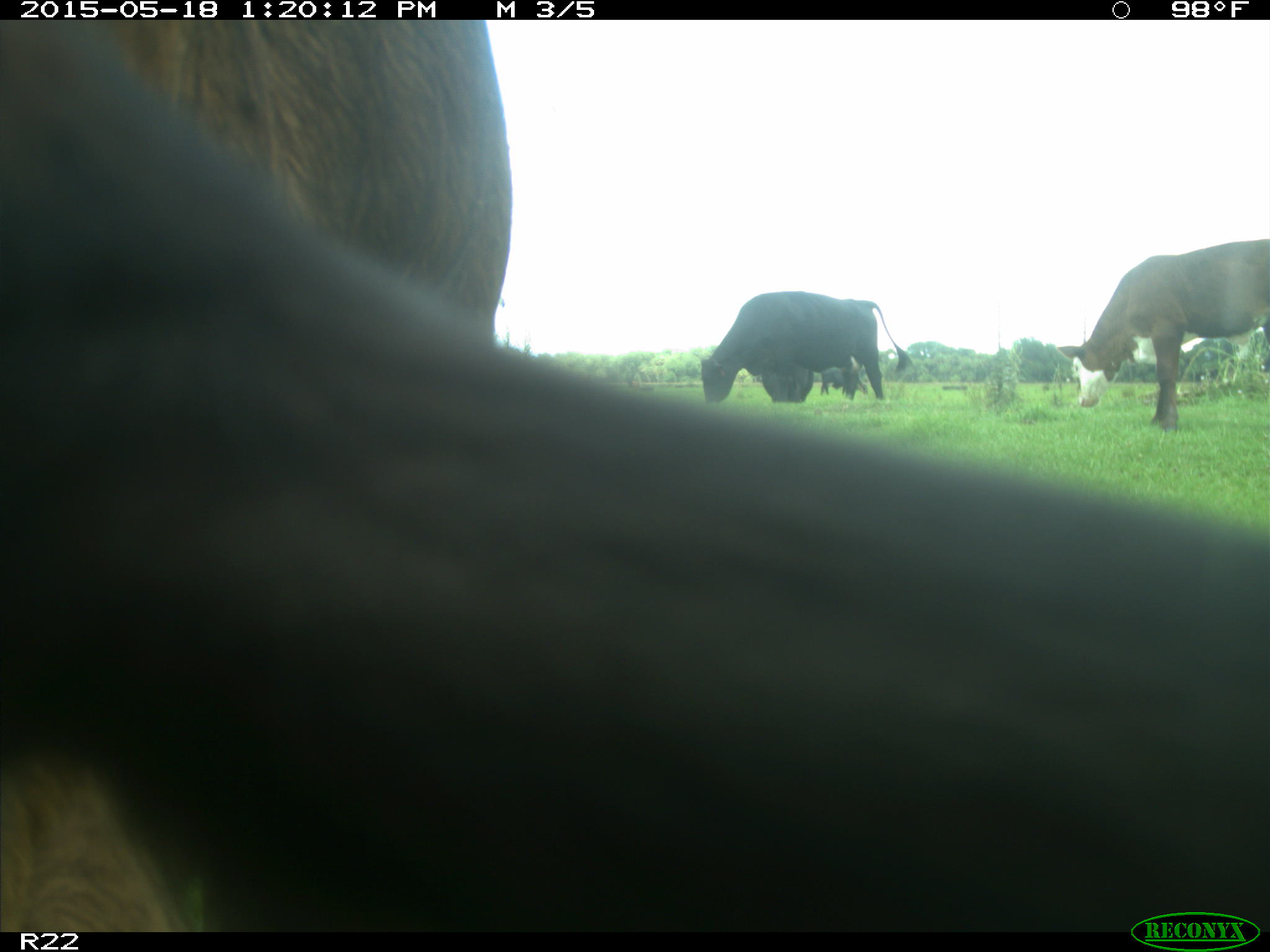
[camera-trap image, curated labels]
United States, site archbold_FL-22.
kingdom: Animalia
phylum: Chordata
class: Mammalia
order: Artiodactyla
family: Bovidae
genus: Bos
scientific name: Bos taurus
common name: domestic cow